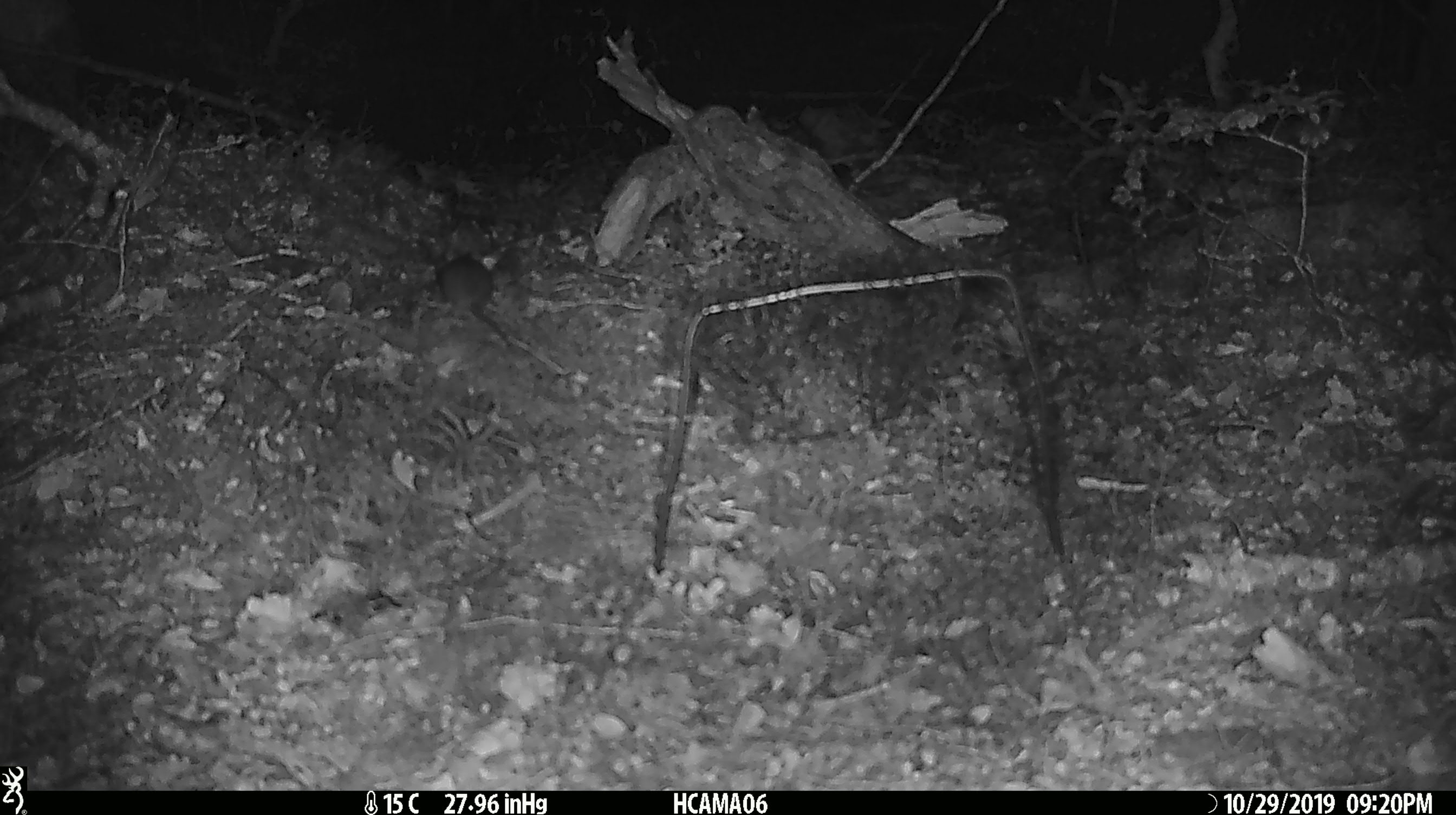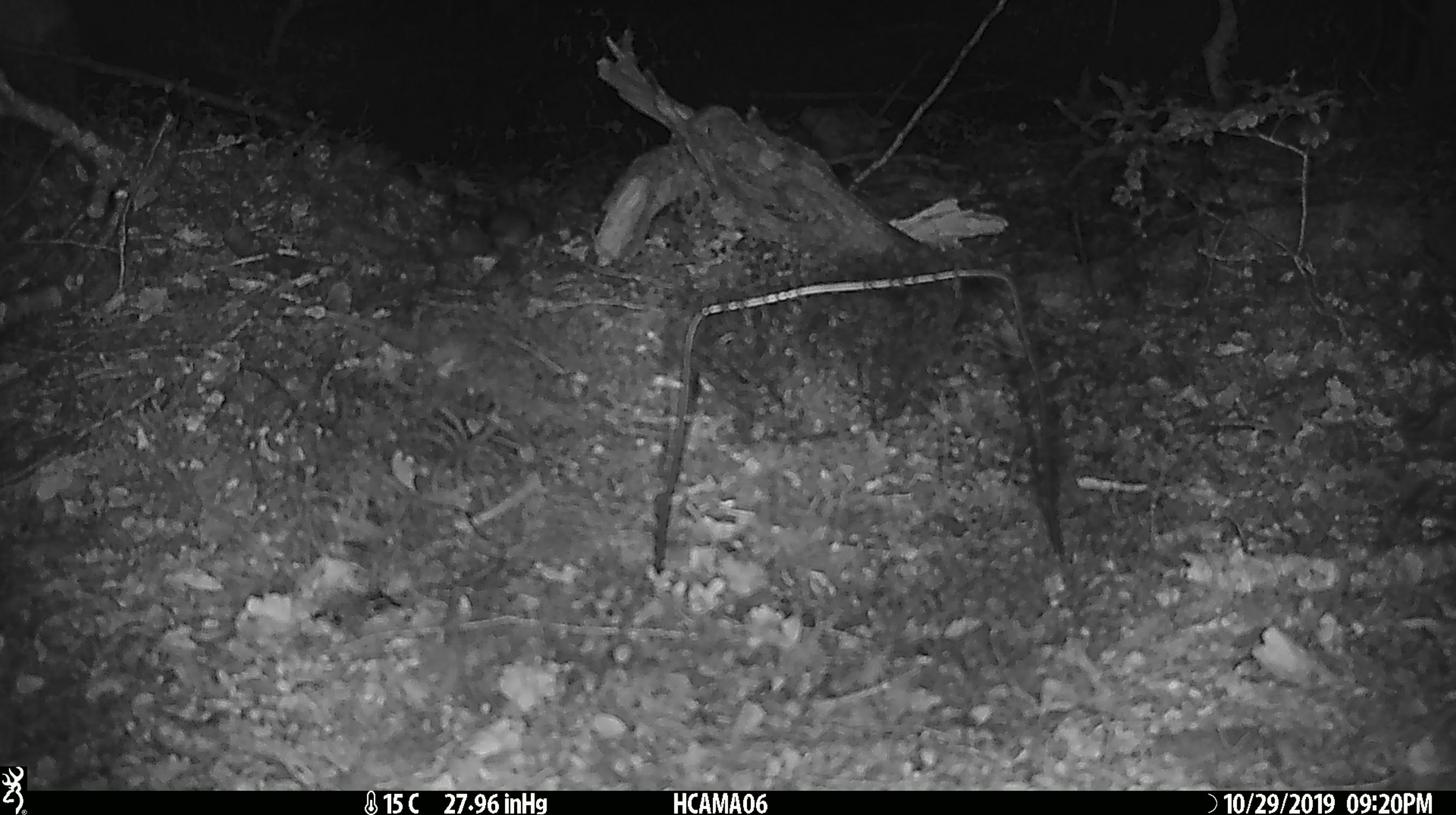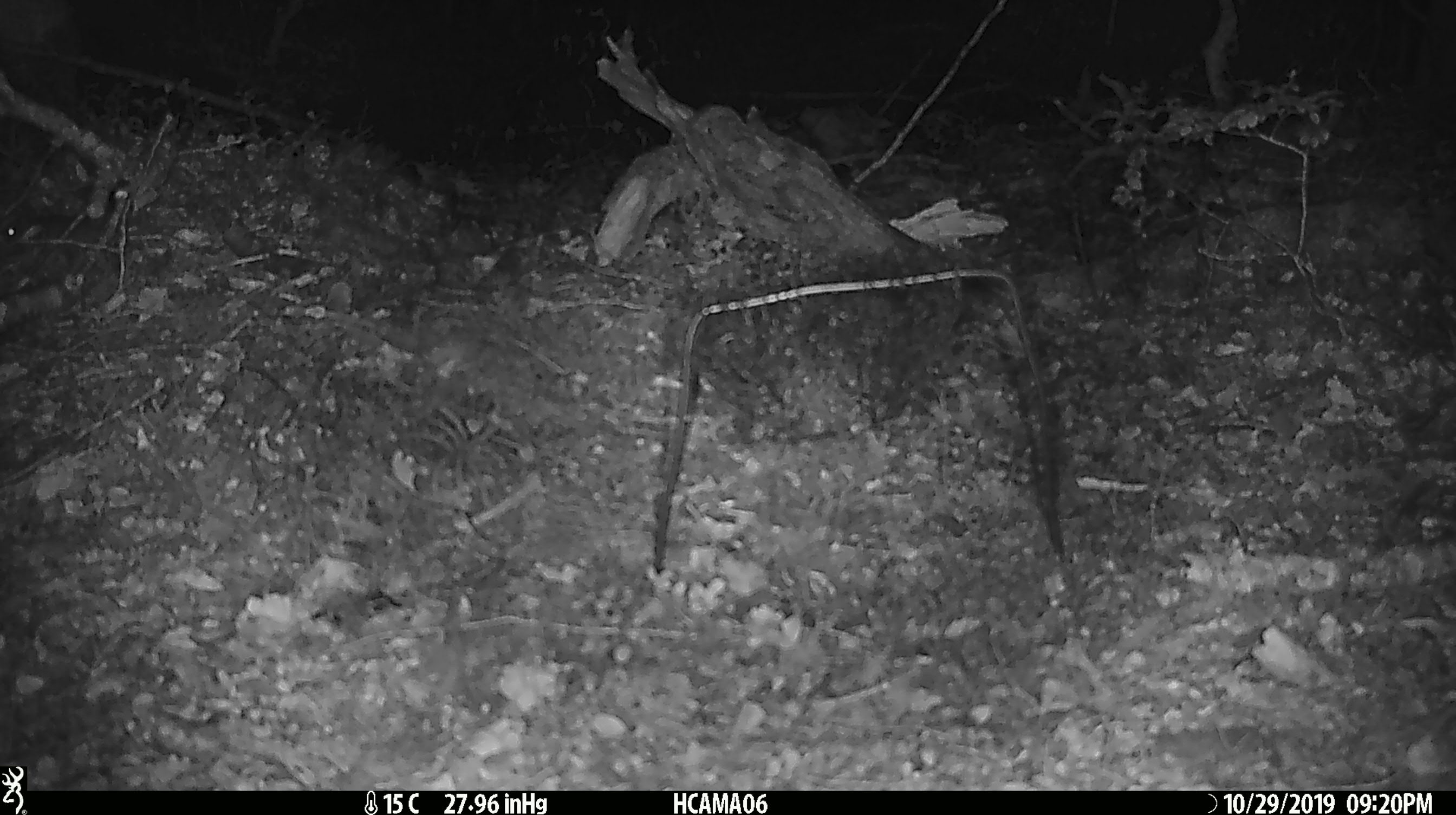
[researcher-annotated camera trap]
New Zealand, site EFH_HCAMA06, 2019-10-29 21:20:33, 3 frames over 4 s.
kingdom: Animalia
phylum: Chordata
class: Mammalia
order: Rodentia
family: Muridae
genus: Mus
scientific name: Mus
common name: mouse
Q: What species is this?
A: Mouse (Mus).